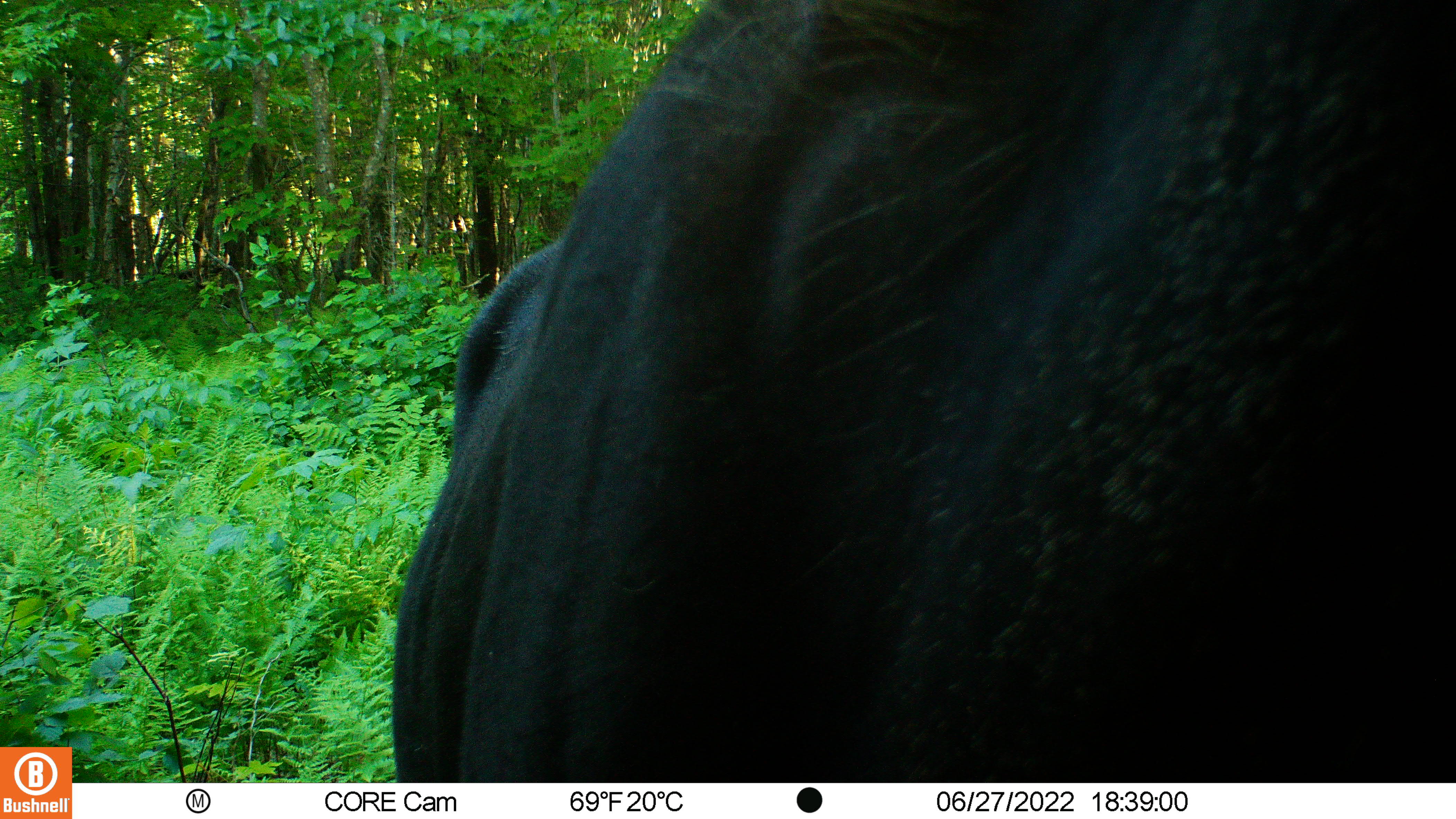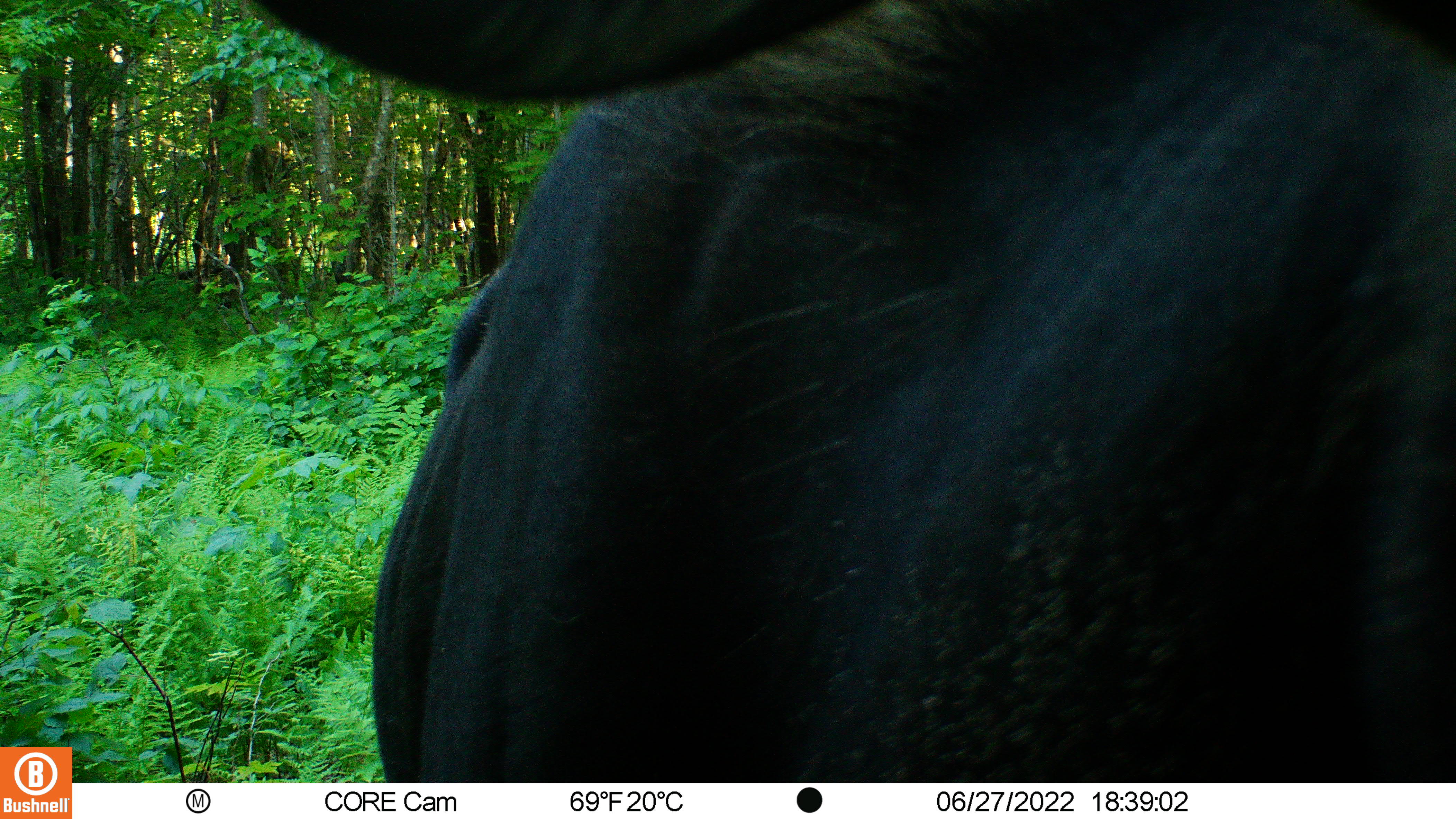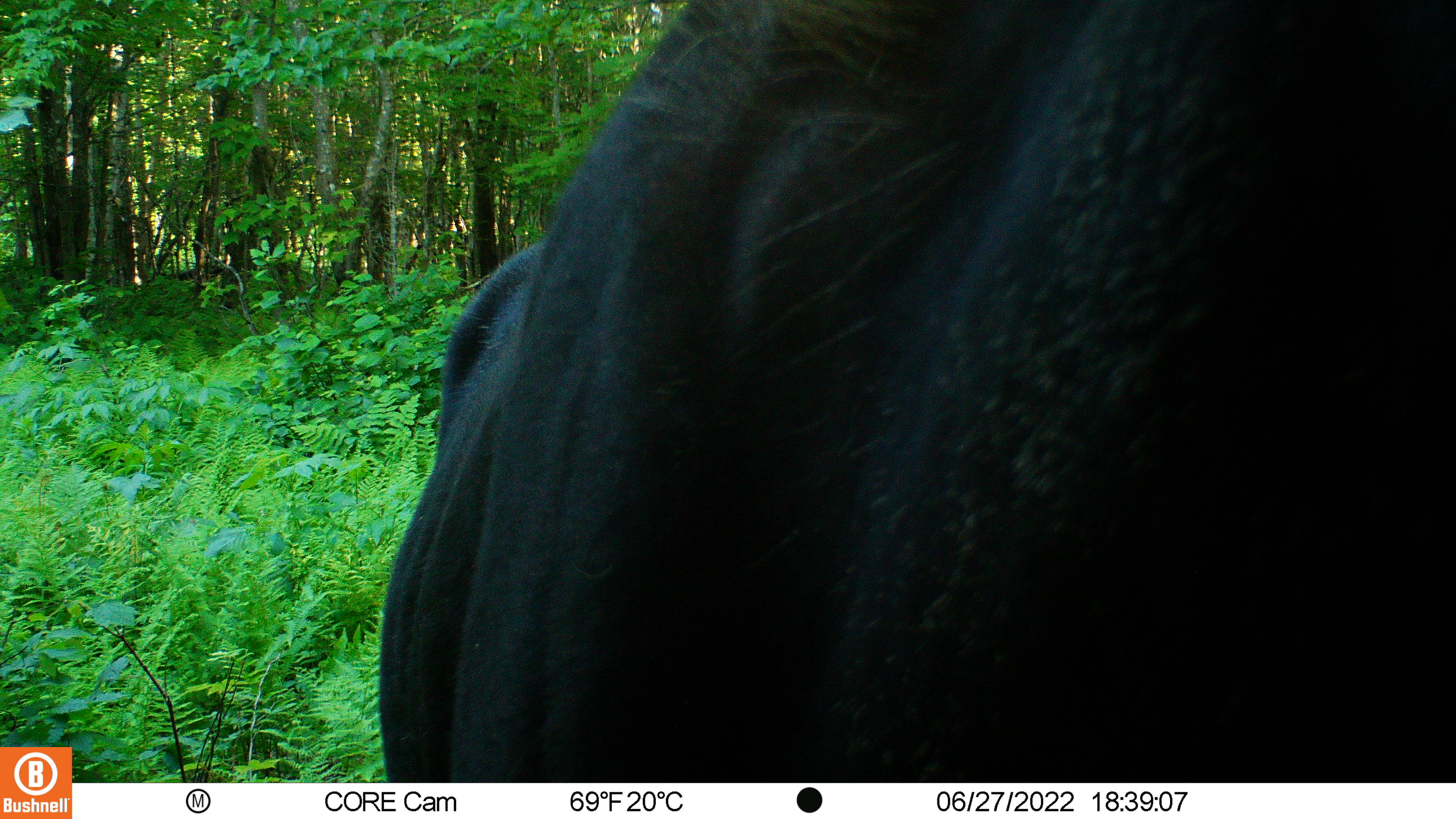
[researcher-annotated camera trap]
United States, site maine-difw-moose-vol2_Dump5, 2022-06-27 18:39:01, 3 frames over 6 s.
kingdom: Animalia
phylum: Chordata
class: Mammalia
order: Artiodactyla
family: Cervidae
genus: Alces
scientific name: Alces alces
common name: moose